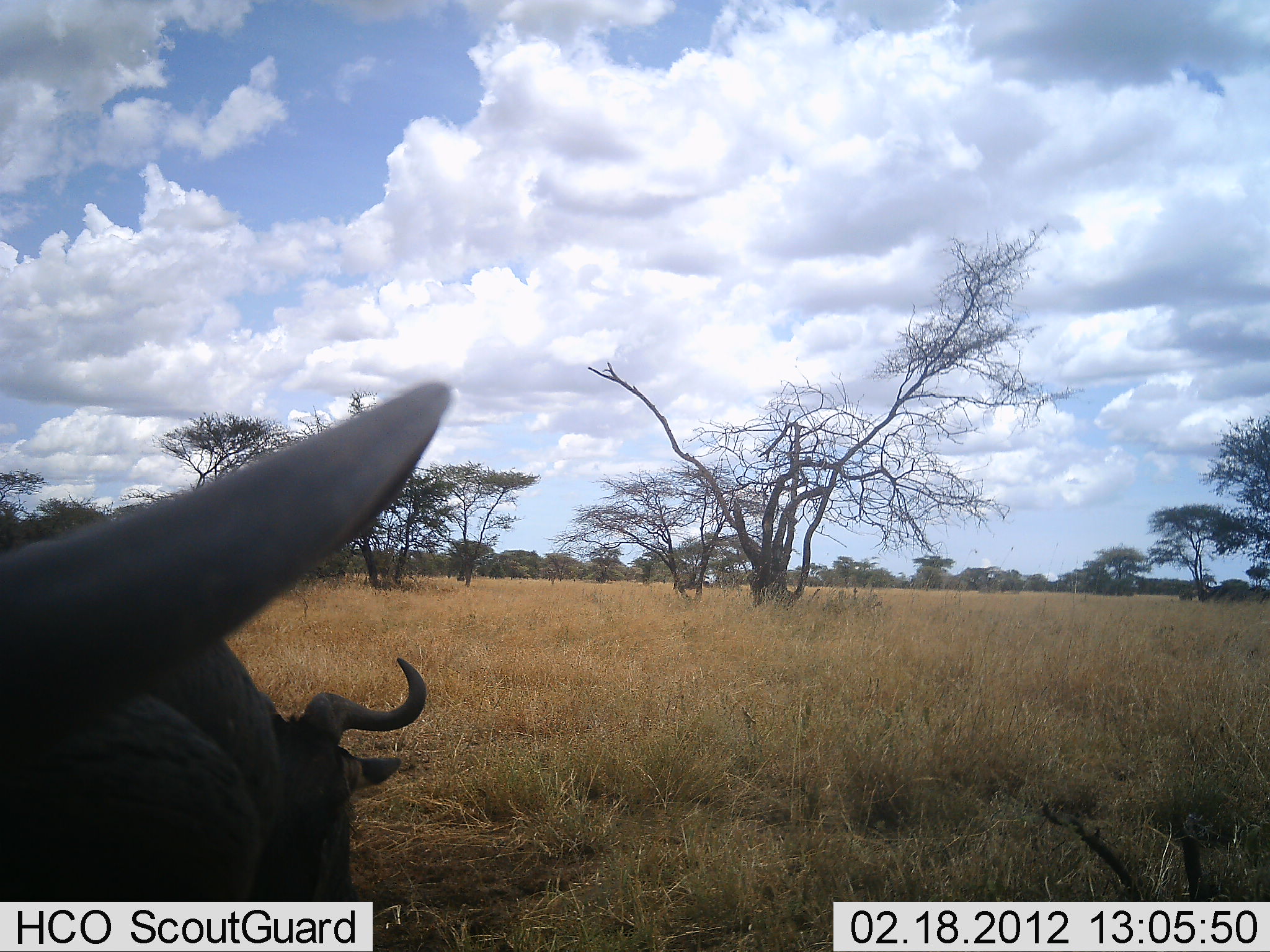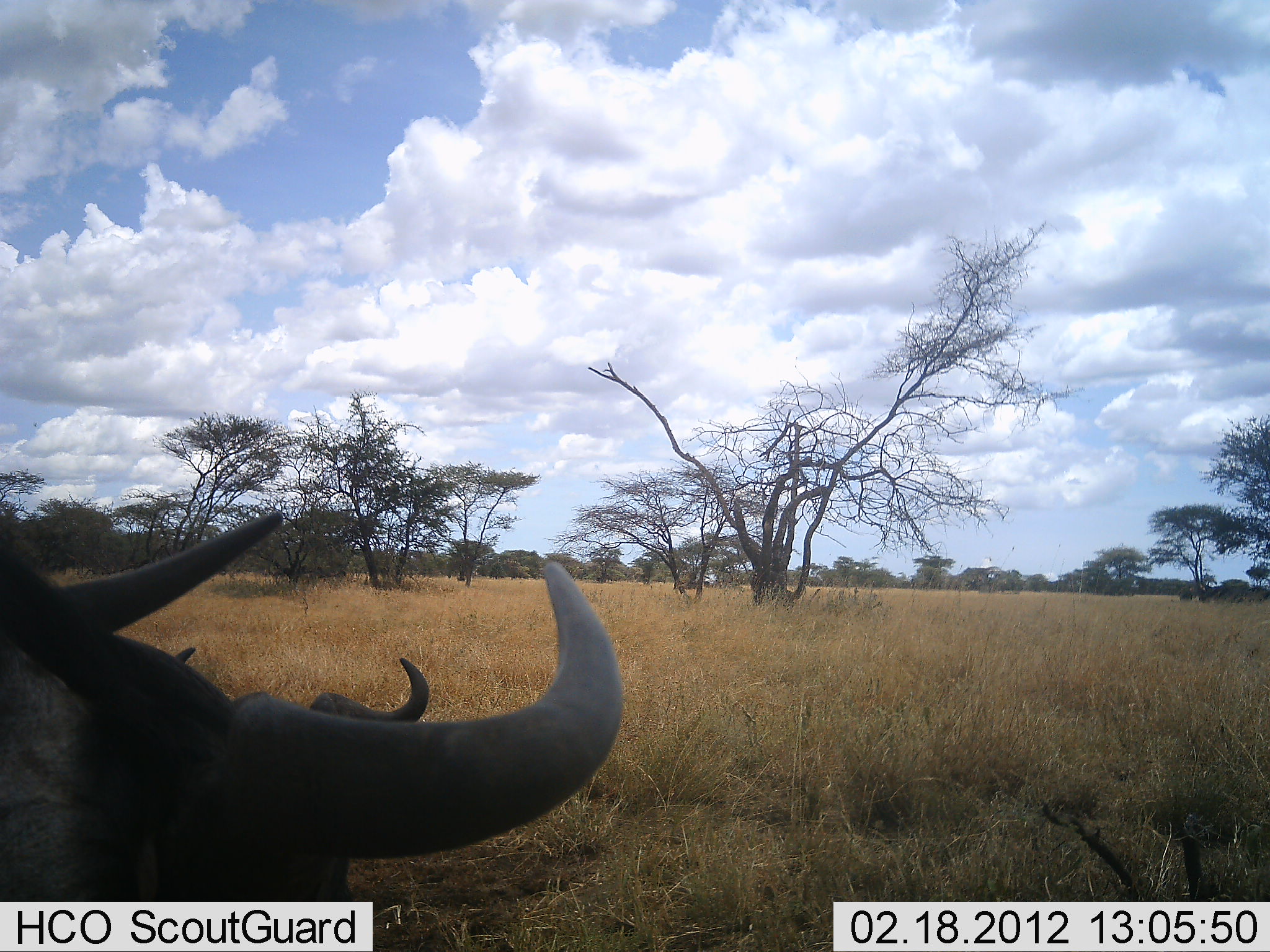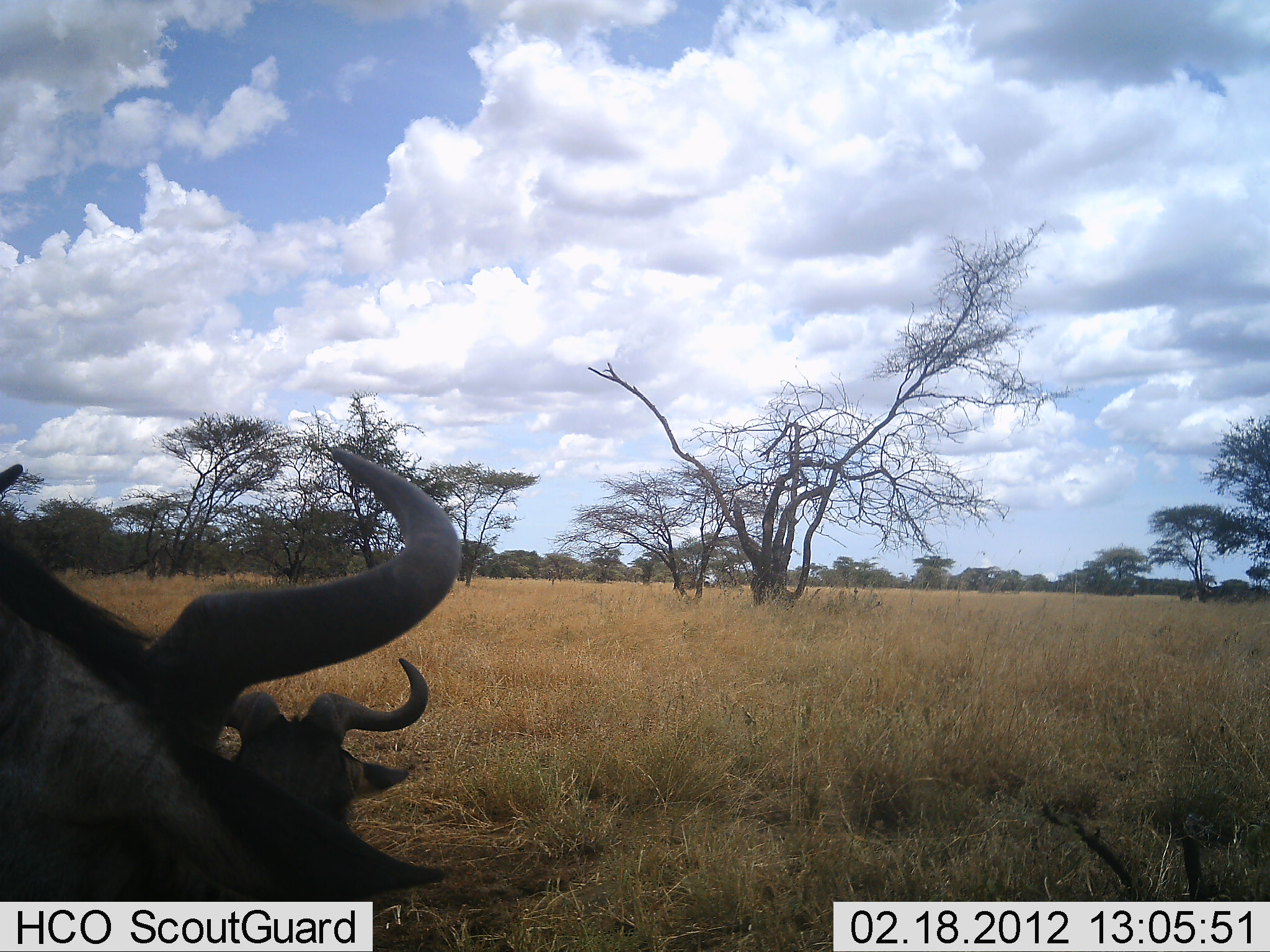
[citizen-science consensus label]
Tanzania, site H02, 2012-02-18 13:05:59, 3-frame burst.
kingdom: Animalia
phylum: Chordata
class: Mammalia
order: Artiodactyla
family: Bovidae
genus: Connochaetes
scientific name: Connochaetes taurinus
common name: blue wildebeest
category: wildebeest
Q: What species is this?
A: Wildebeest (blue wildebeest) (Connochaetes taurinus).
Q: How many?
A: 2.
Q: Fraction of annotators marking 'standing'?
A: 50%.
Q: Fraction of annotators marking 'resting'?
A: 71%.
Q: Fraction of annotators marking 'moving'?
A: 7%.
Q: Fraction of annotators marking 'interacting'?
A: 0%.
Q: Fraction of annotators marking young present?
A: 0%.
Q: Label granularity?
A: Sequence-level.